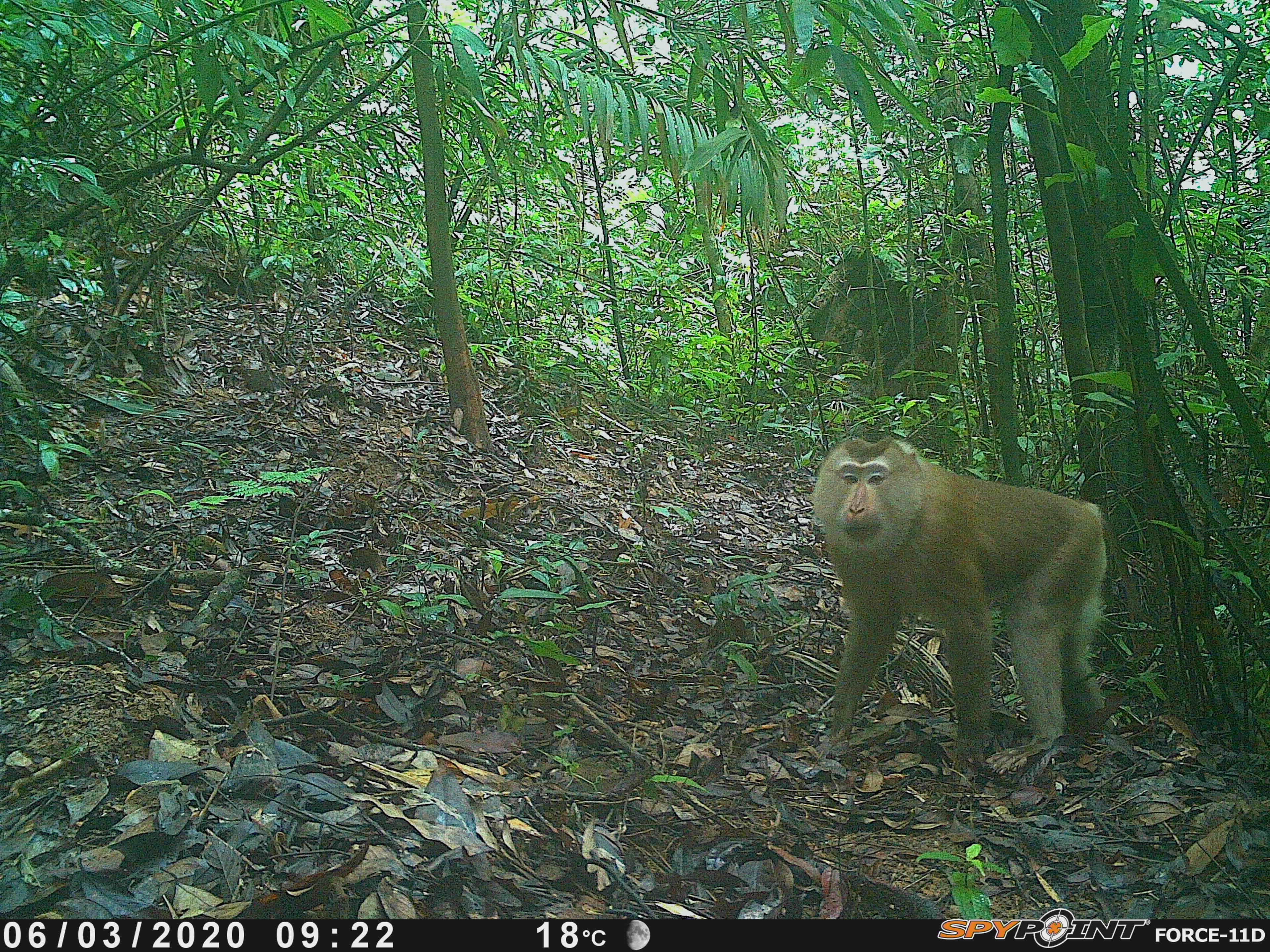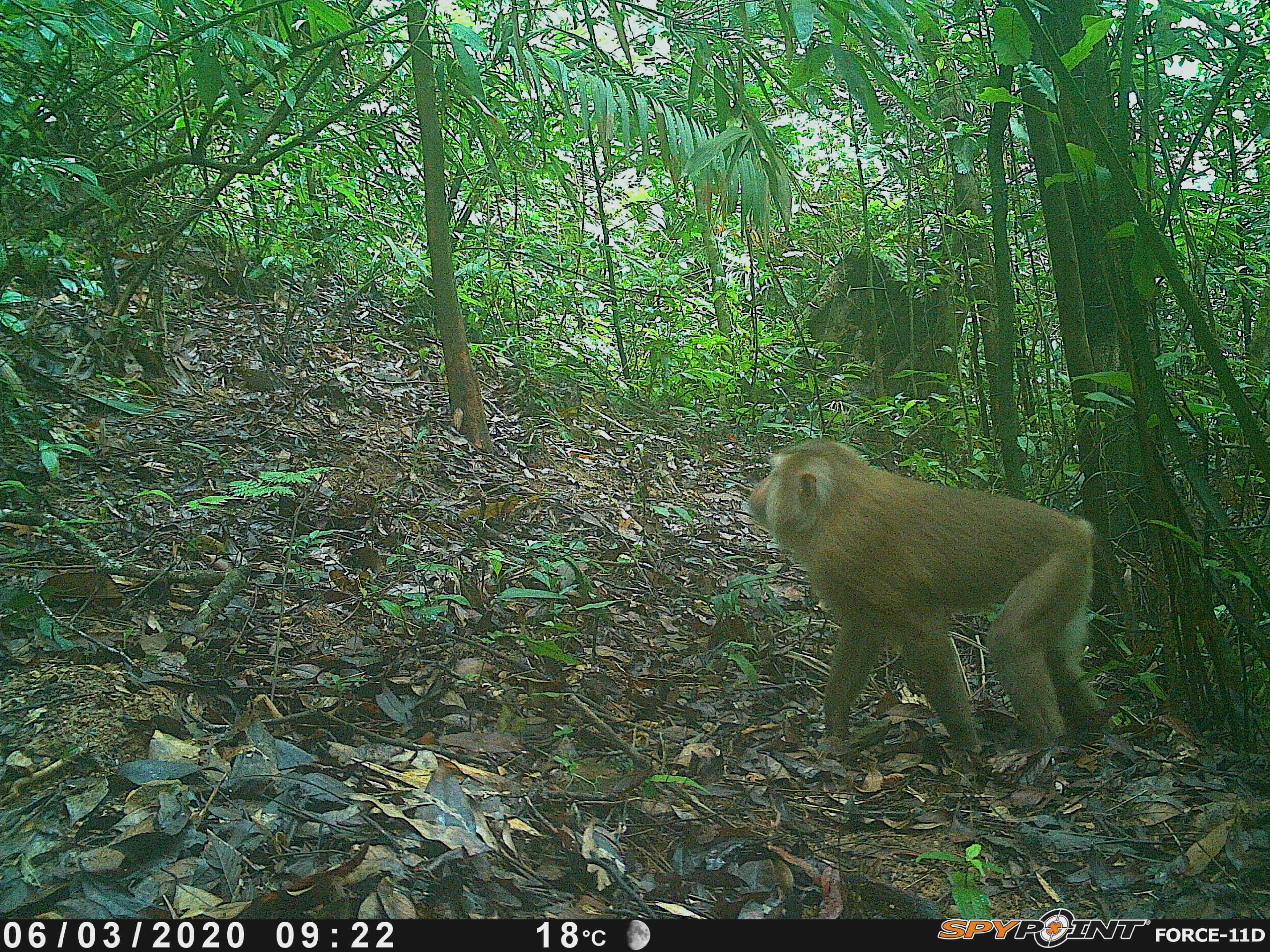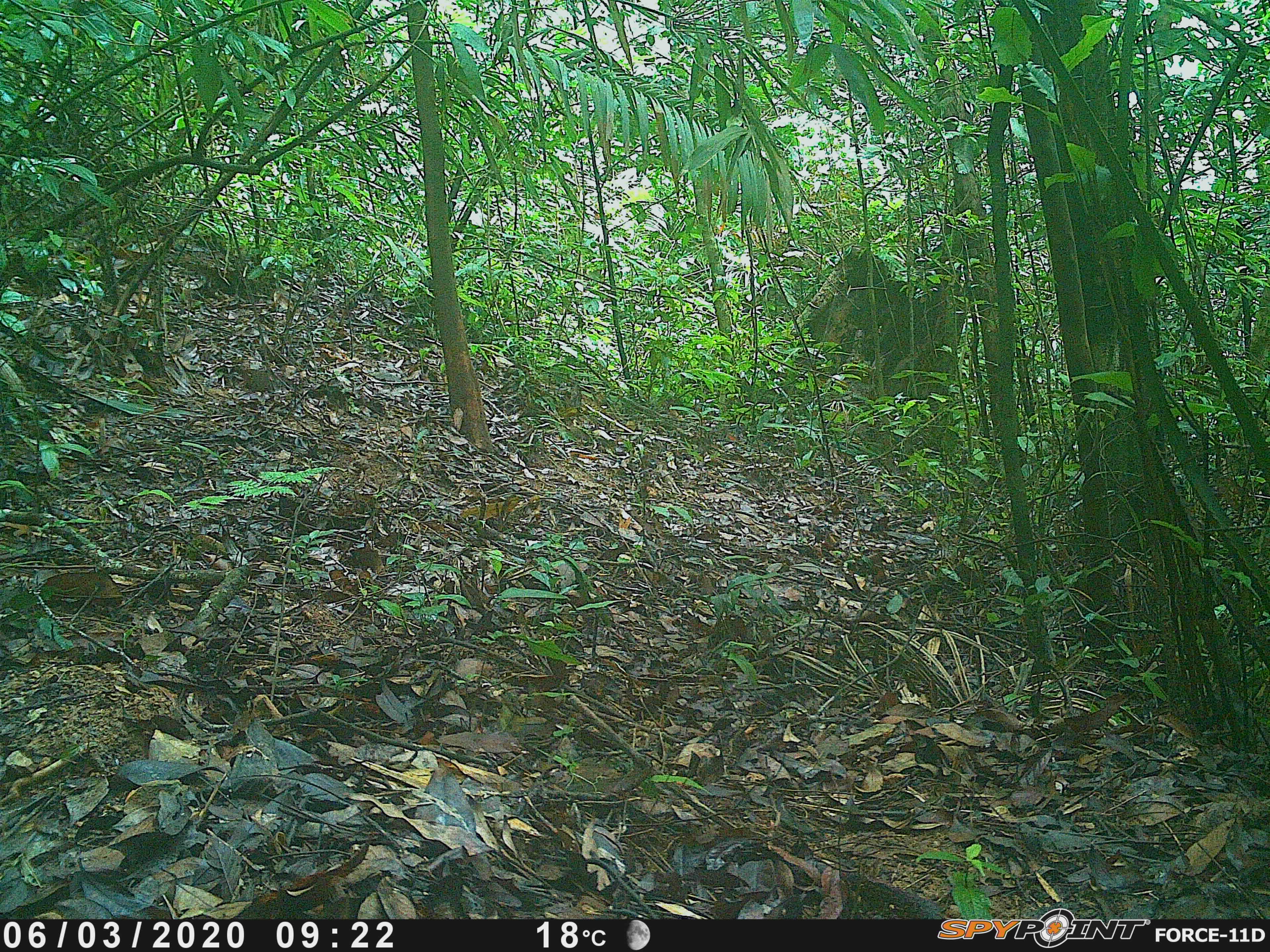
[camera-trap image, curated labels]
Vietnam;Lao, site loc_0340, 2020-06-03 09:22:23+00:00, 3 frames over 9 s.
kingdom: Animalia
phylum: Chordata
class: Mammalia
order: Primates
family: Cercopithecidae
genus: Macaca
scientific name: Macaca nemestrina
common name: pig-tailed macaque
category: pig tailed macaque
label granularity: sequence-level